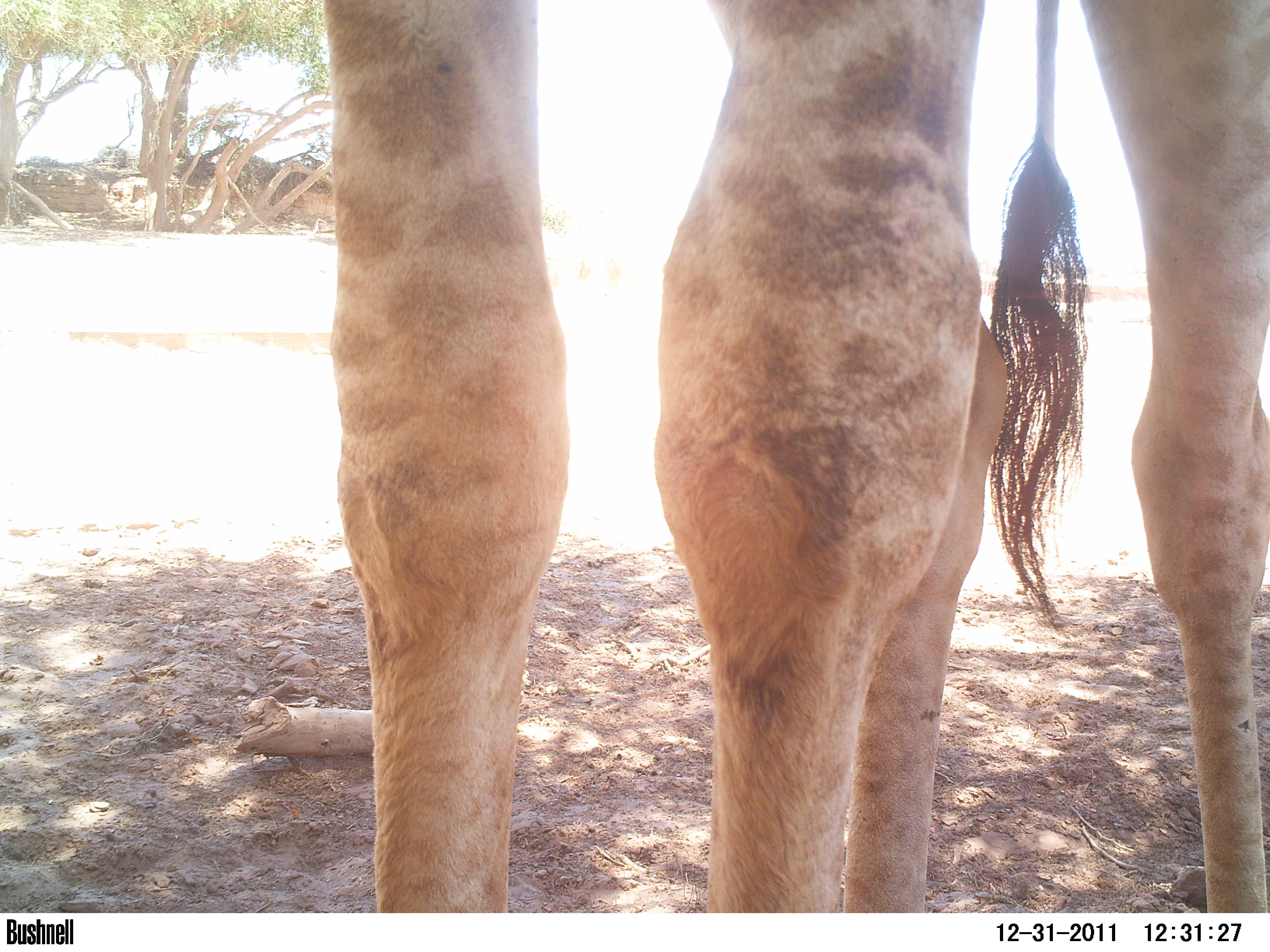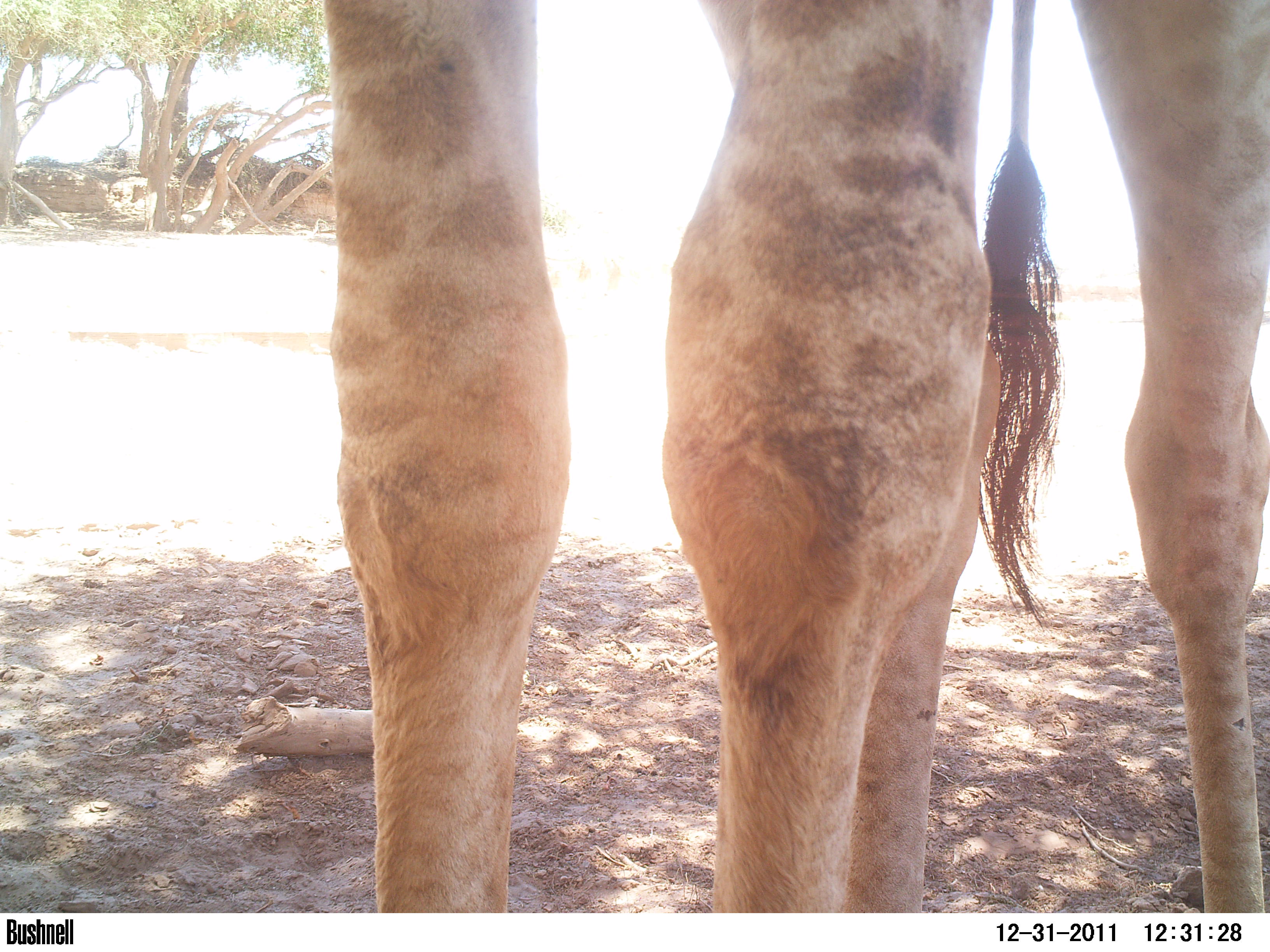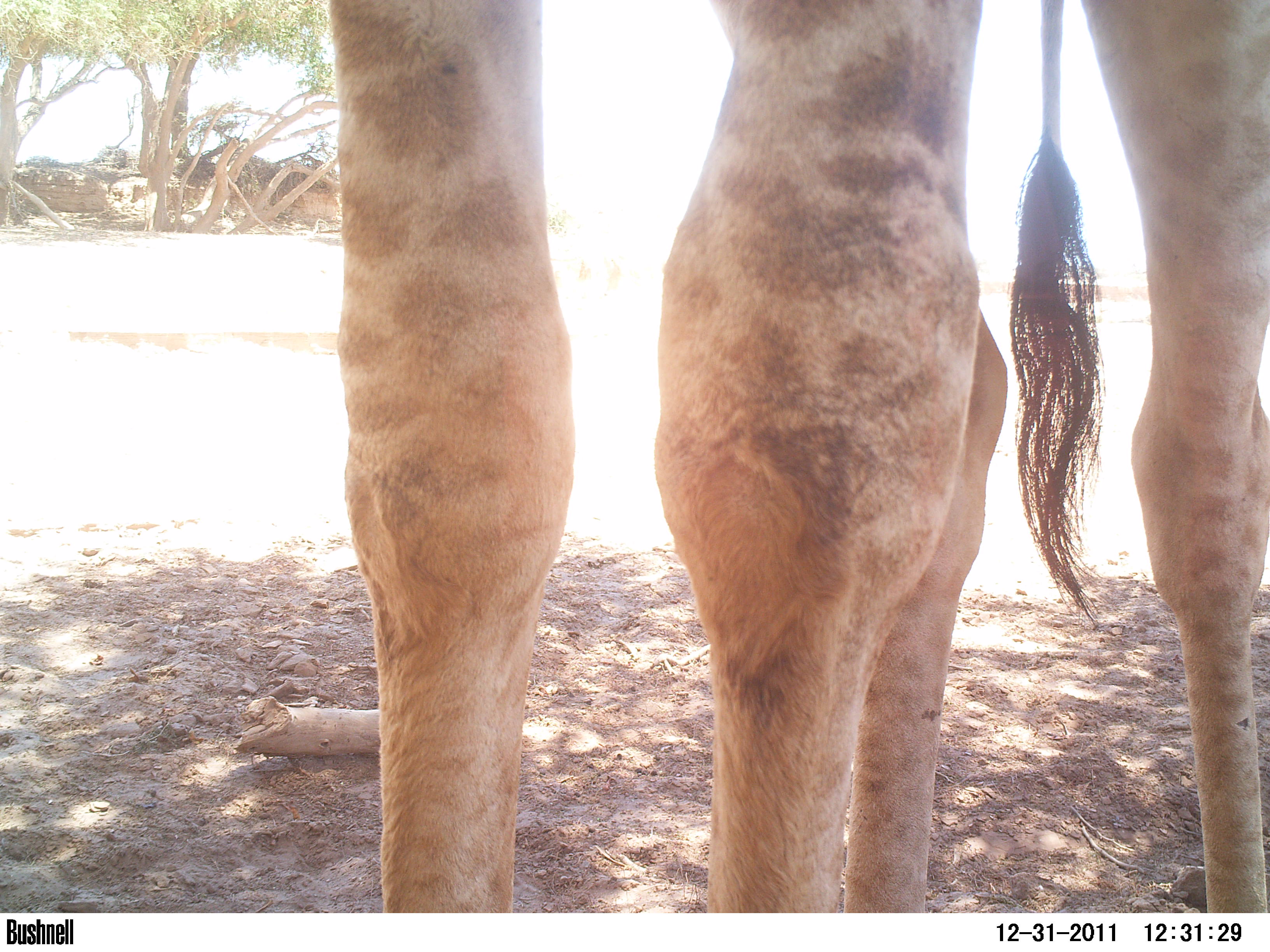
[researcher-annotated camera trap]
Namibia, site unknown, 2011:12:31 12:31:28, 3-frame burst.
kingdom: Animalia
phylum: Chordata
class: Mammalia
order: Artiodactyla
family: Giraffidae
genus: Giraffa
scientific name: Giraffa camelopardalis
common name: giraffe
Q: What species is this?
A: Giraffa camelopardalis (giraffe).